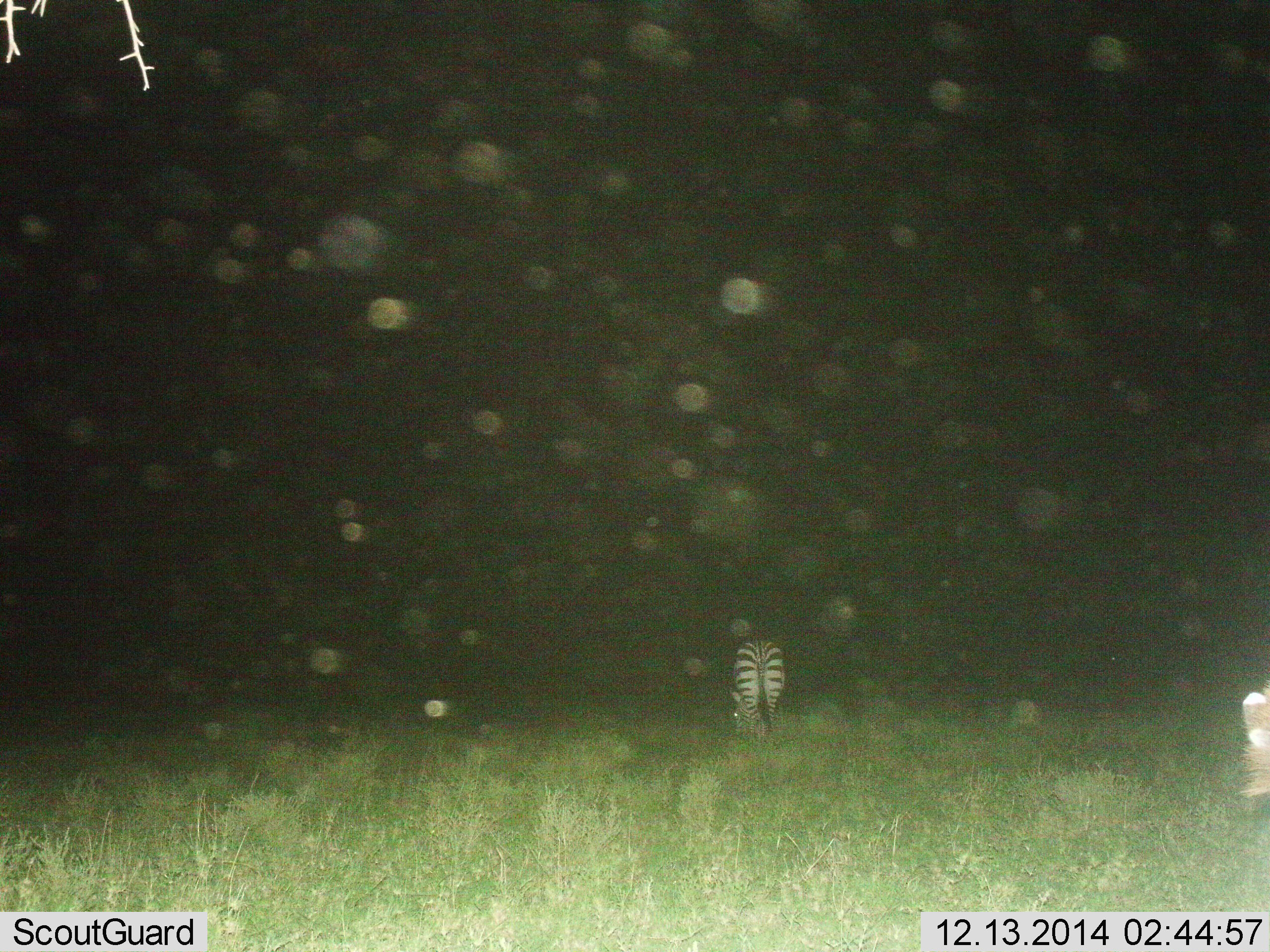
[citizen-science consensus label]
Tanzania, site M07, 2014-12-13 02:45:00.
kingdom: Animalia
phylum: Chordata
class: Mammalia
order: Perissodactyla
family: Equidae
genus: Equus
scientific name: Equus quagga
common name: plains zebra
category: zebra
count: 1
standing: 10%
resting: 0%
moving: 0%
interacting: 0%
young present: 0%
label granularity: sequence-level